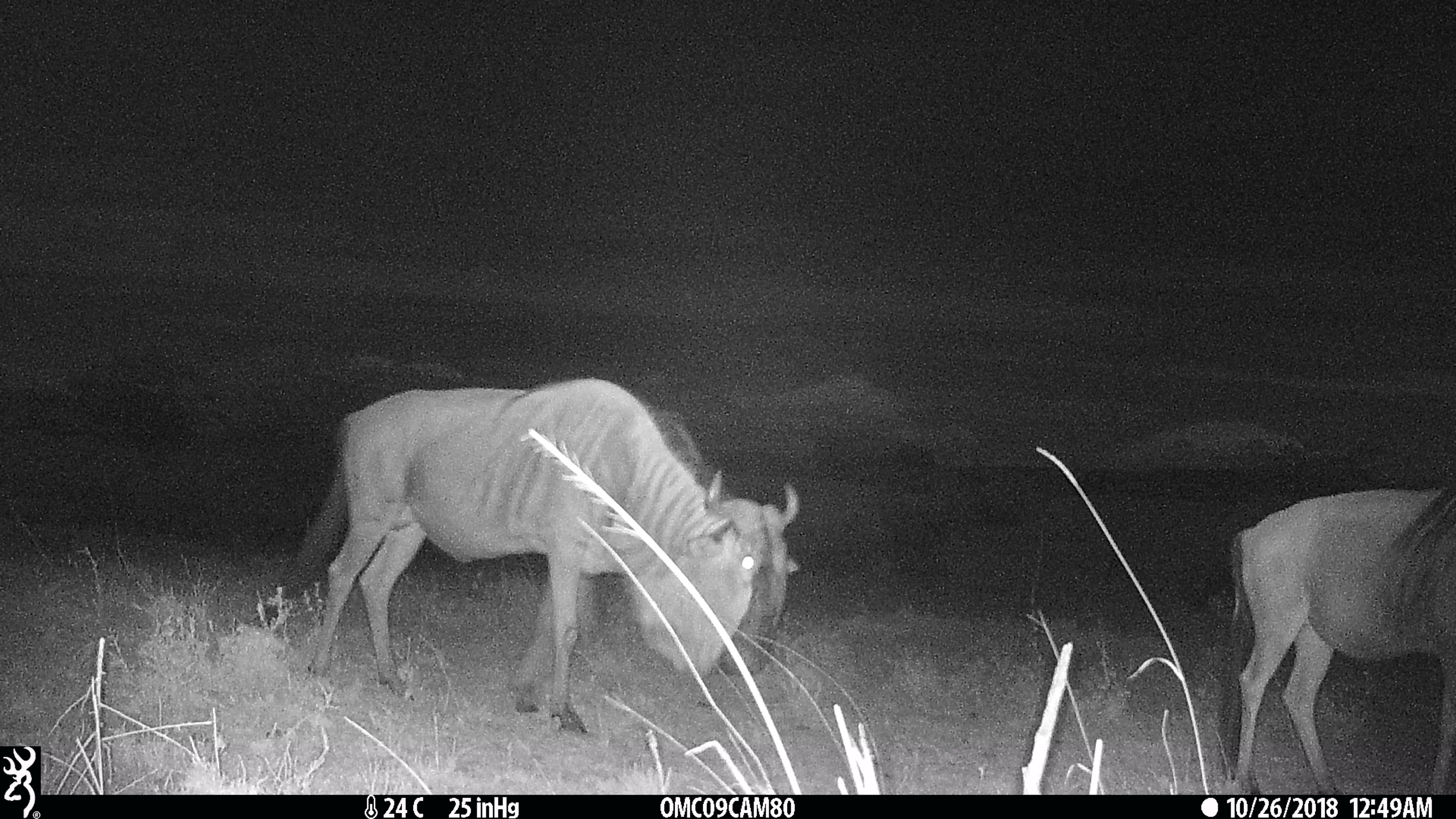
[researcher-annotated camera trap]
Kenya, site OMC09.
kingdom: Animalia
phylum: Chordata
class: Mammalia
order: Artiodactyla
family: Bovidae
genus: Connochaetes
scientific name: Connochaetes taurinus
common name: blue wildebeest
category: wildebeest